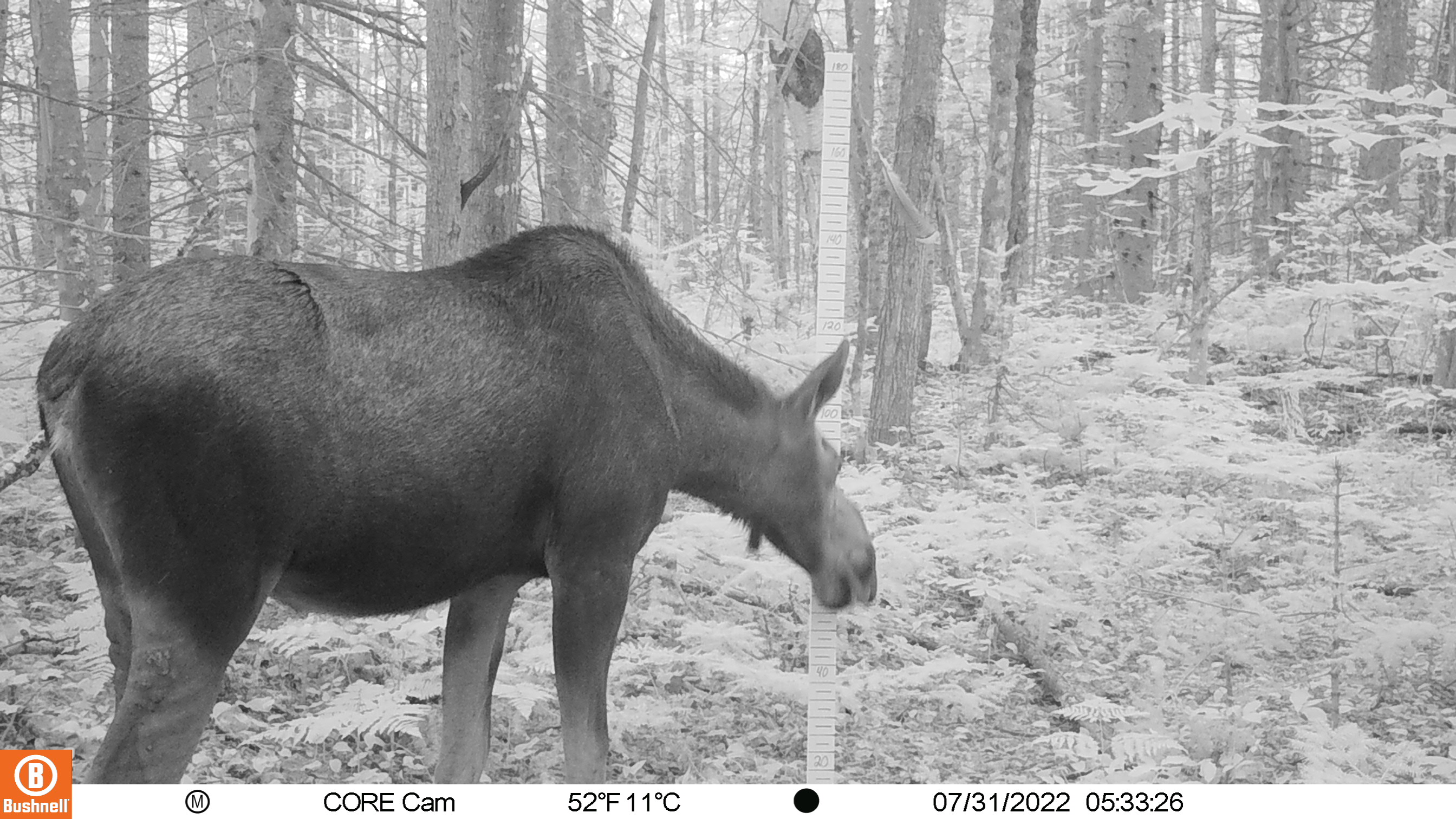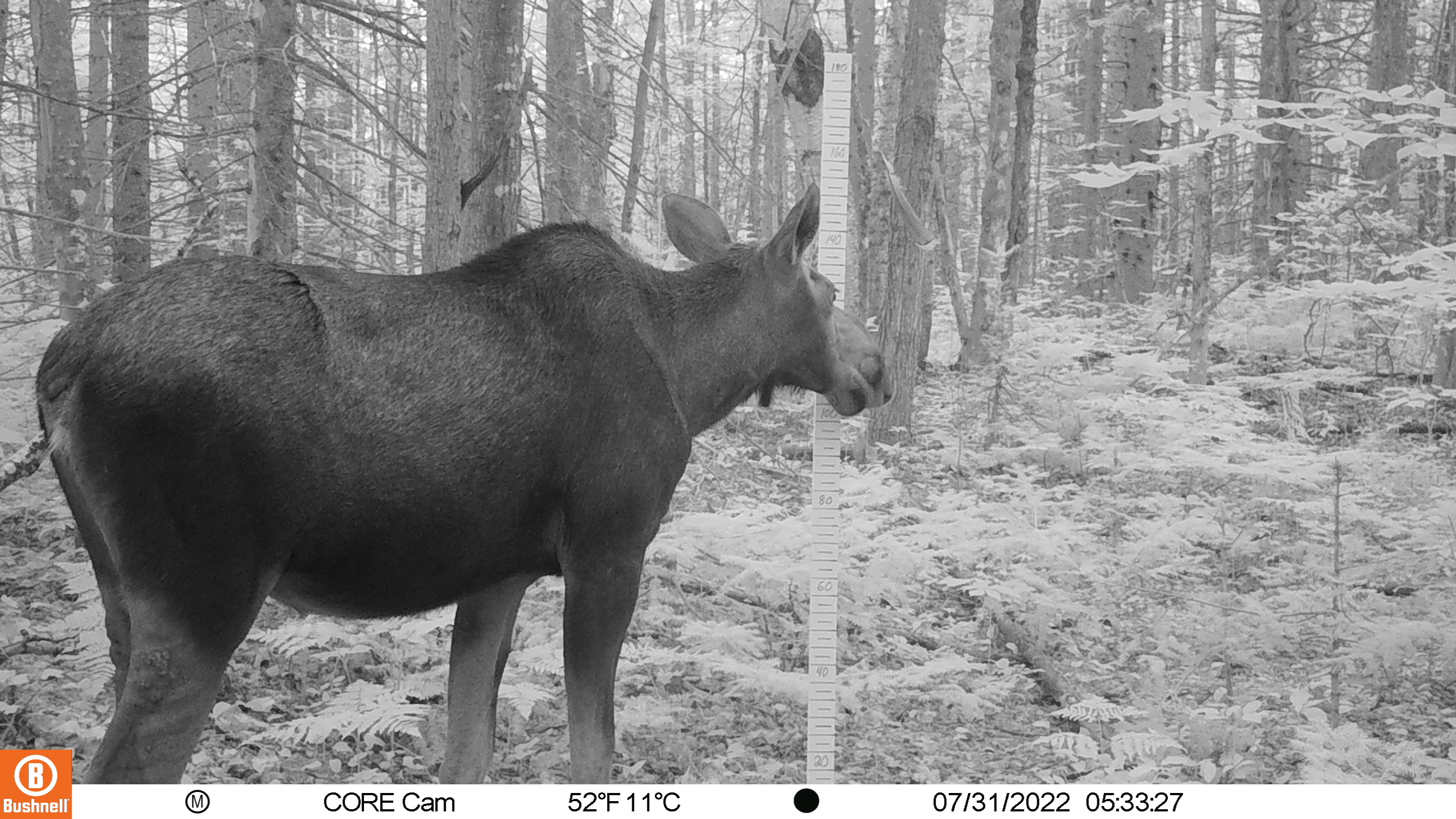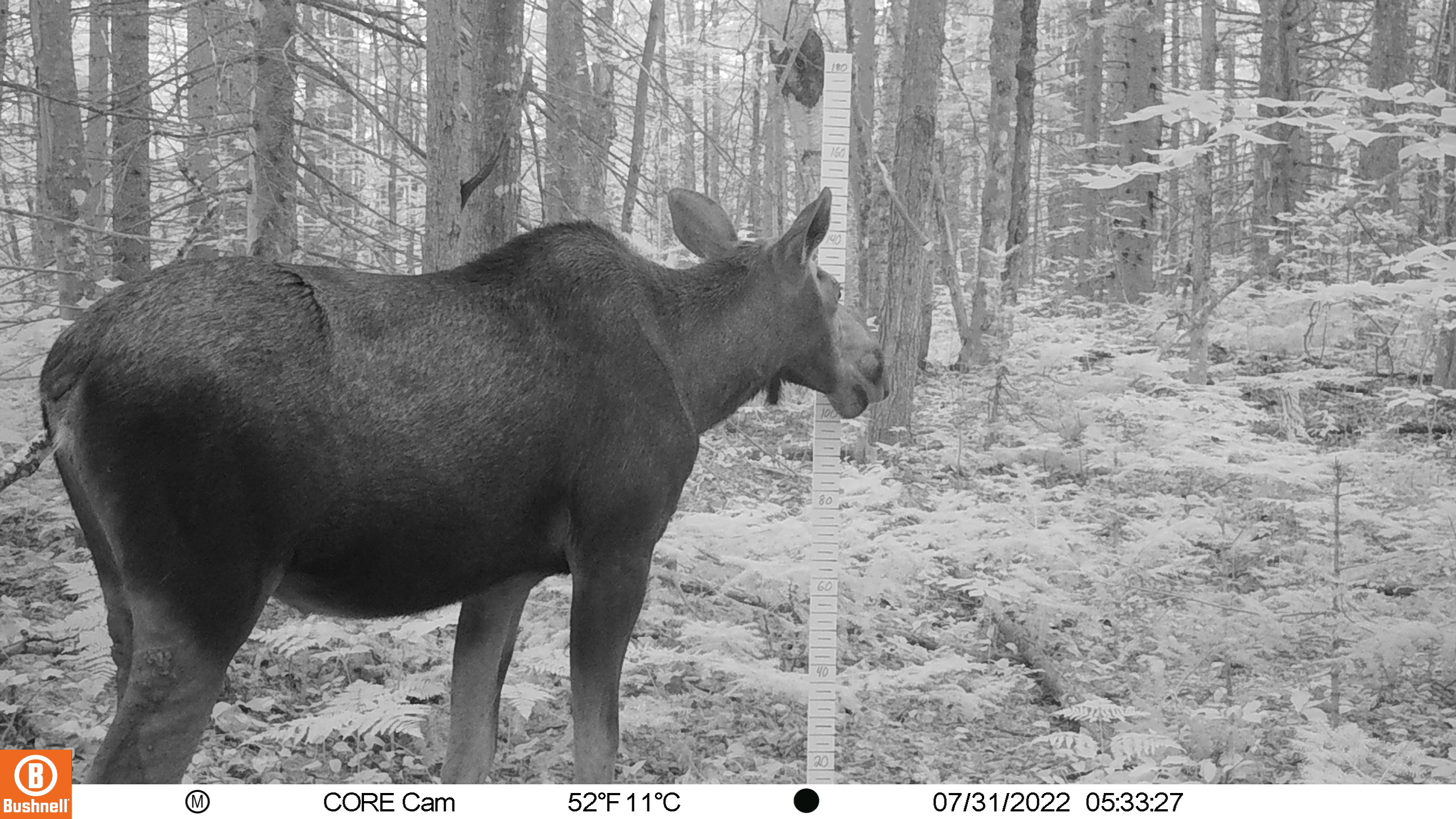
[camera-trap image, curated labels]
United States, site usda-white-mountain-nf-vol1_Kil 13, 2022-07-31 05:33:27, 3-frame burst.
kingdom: Animalia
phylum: Chordata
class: Mammalia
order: Artiodactyla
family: Cervidae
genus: Alces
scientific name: Alces alces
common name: moose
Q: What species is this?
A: Moose (Alces alces).